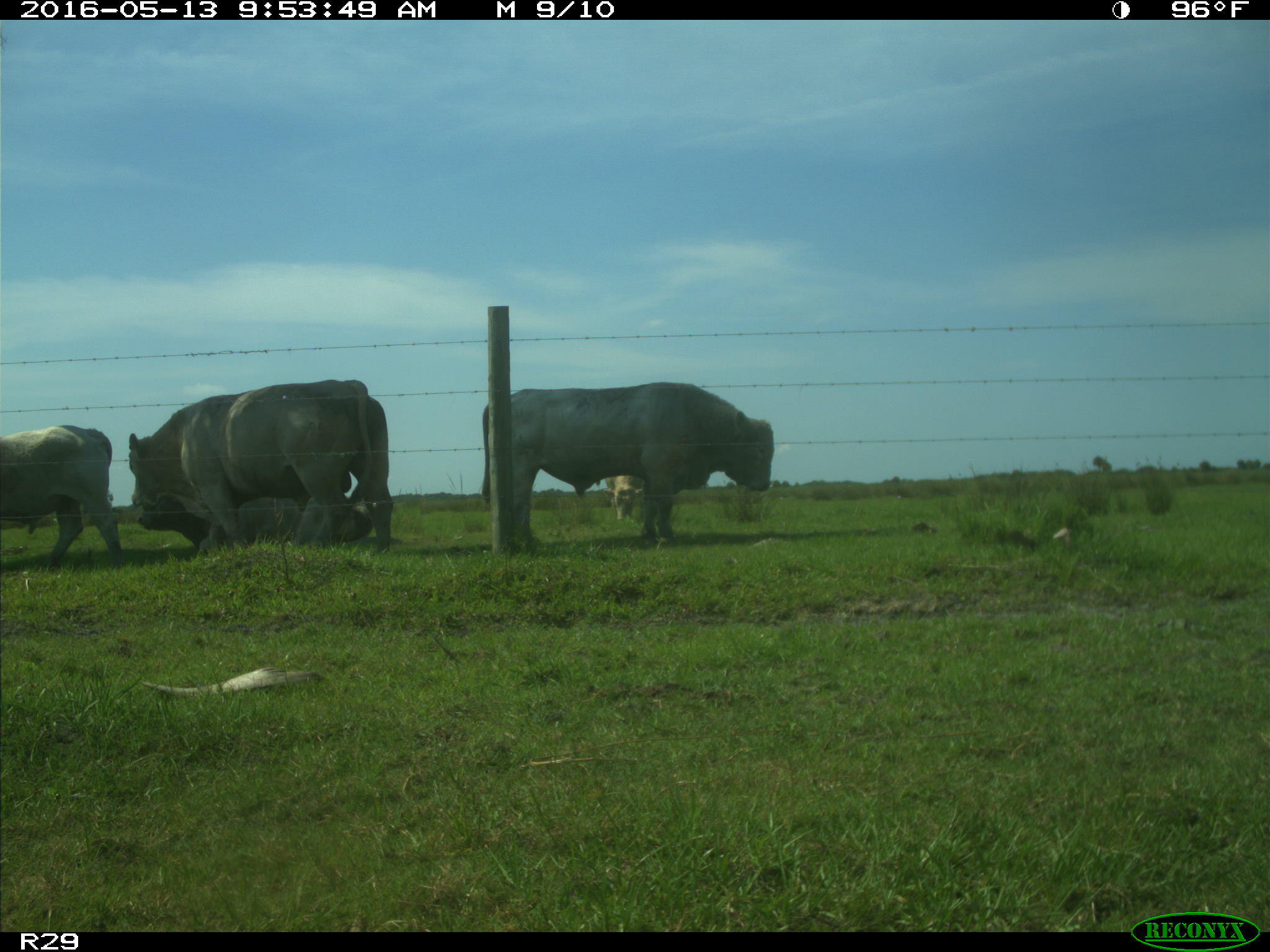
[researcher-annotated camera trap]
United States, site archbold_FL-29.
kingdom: Animalia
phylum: Chordata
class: Mammalia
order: Artiodactyla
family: Bovidae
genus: Bos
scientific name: Bos taurus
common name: domestic cow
Bos taurus (domestic cow).